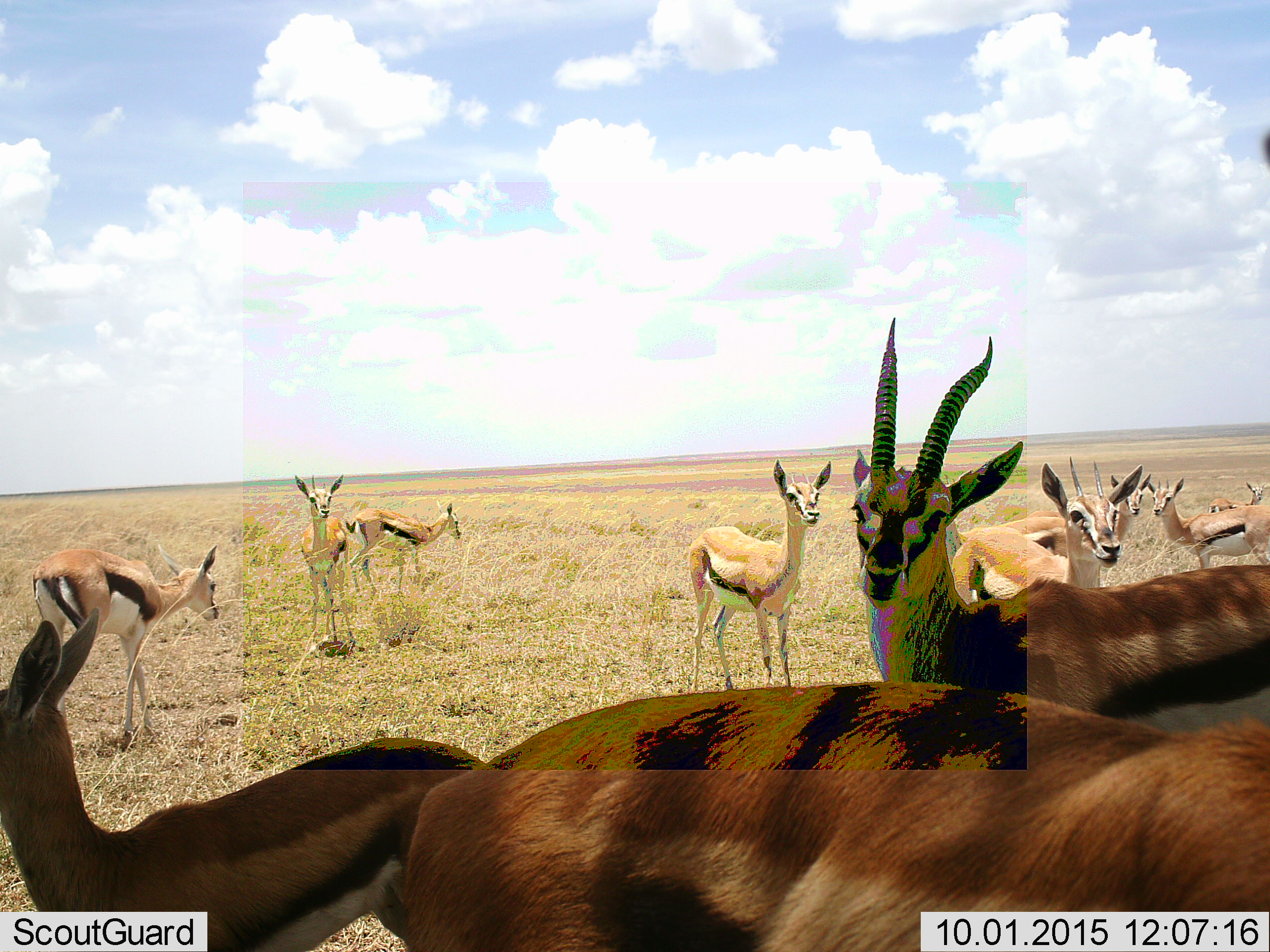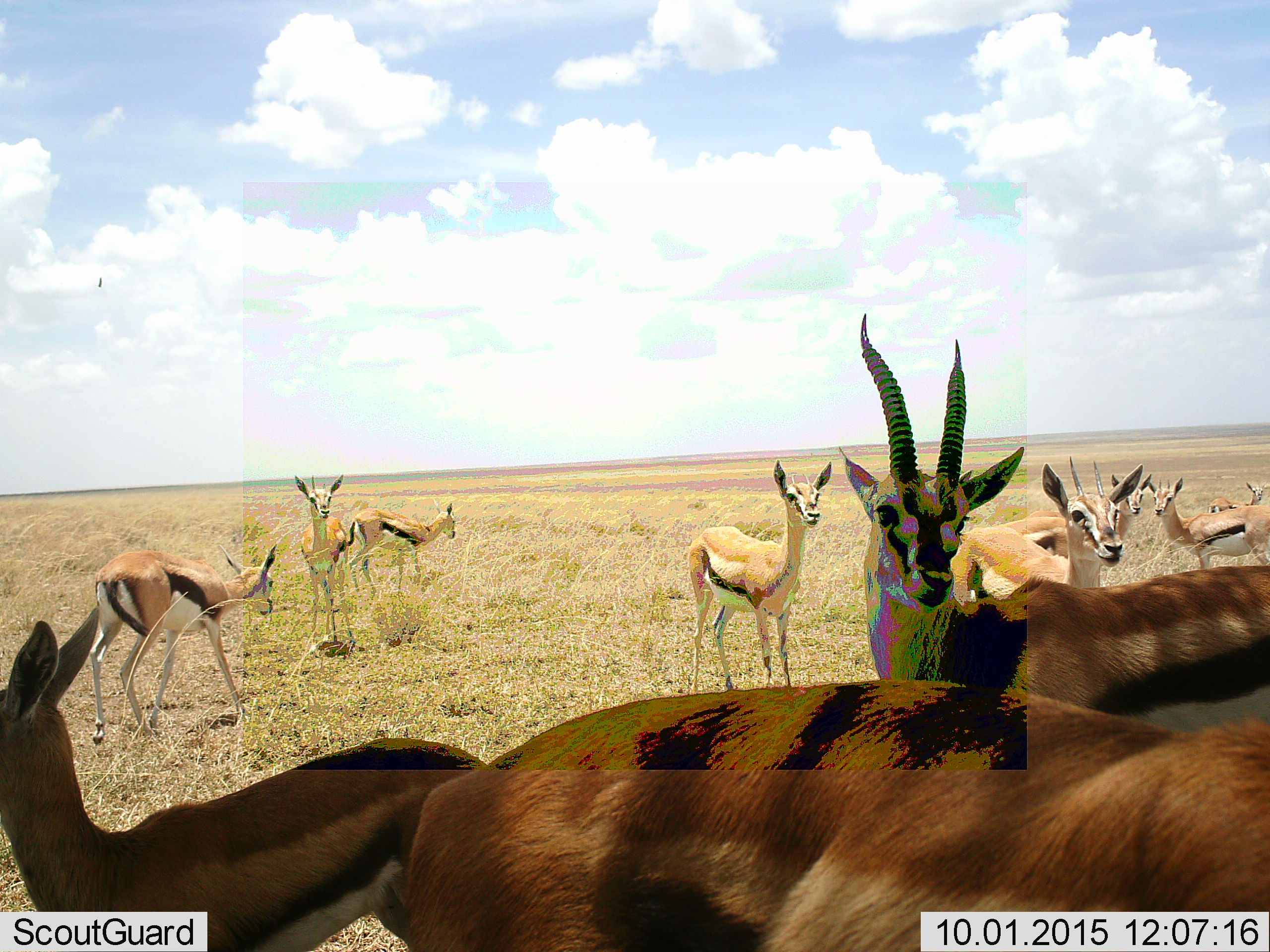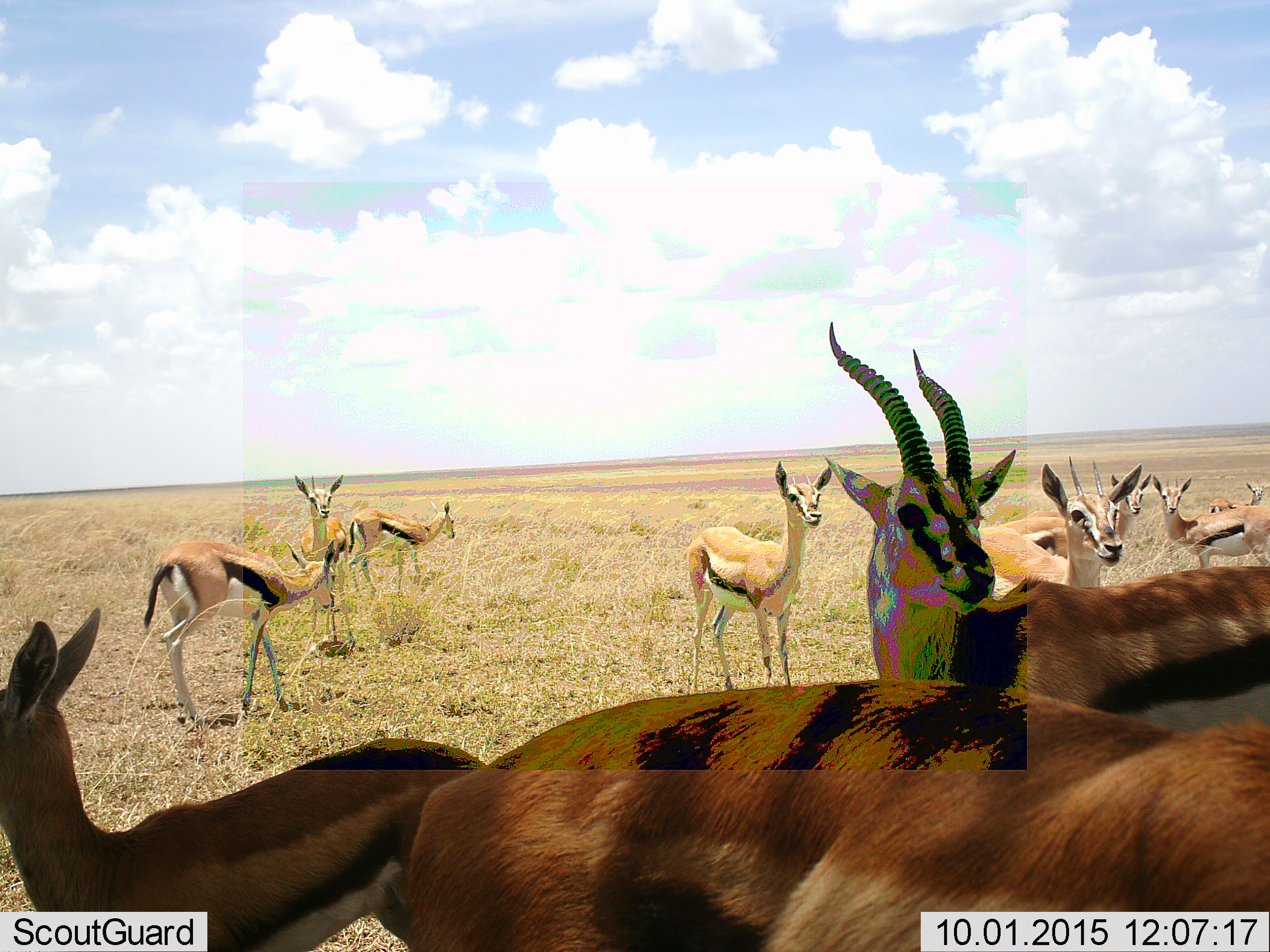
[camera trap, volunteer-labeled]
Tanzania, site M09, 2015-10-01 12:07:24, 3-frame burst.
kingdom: Animalia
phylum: Chordata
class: Mammalia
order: Artiodactyla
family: Bovidae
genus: Eudorcas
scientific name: Eudorcas thomsonii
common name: thomson's gazelle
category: gazellethomsons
Gazellethomsons (thomson's gazelle) (Eudorcas thomsonii), count 11-50. Behavior (volunteer vote fractions): standing 100%, resting 0%, moving 30%, interacting 10%. Young present (vote fraction): 20%. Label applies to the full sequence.